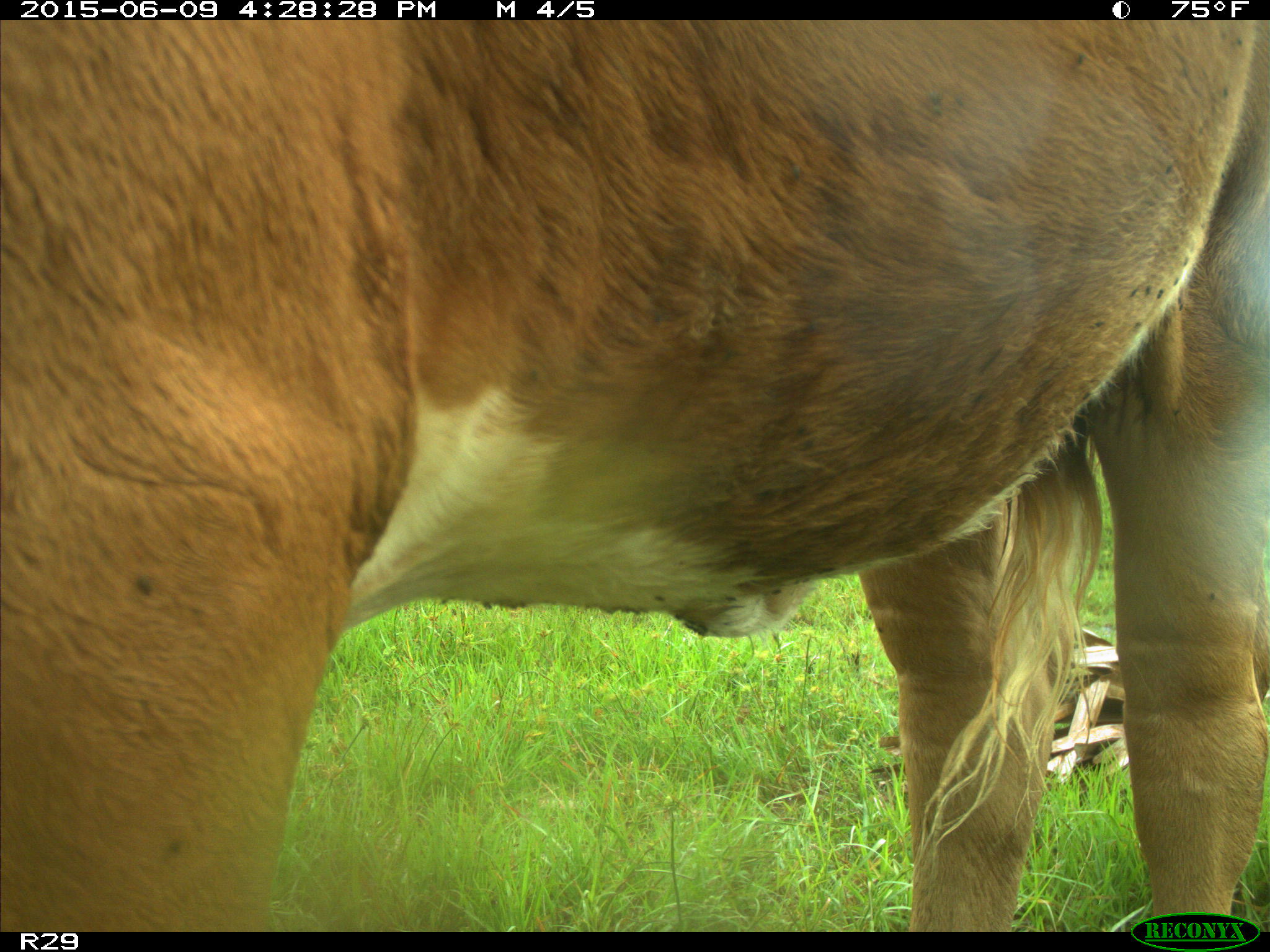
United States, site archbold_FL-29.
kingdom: Animalia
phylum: Chordata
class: Mammalia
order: Artiodactyla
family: Bovidae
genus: Bos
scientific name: Bos taurus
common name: domestic cow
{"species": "Bos taurus (domestic cow)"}